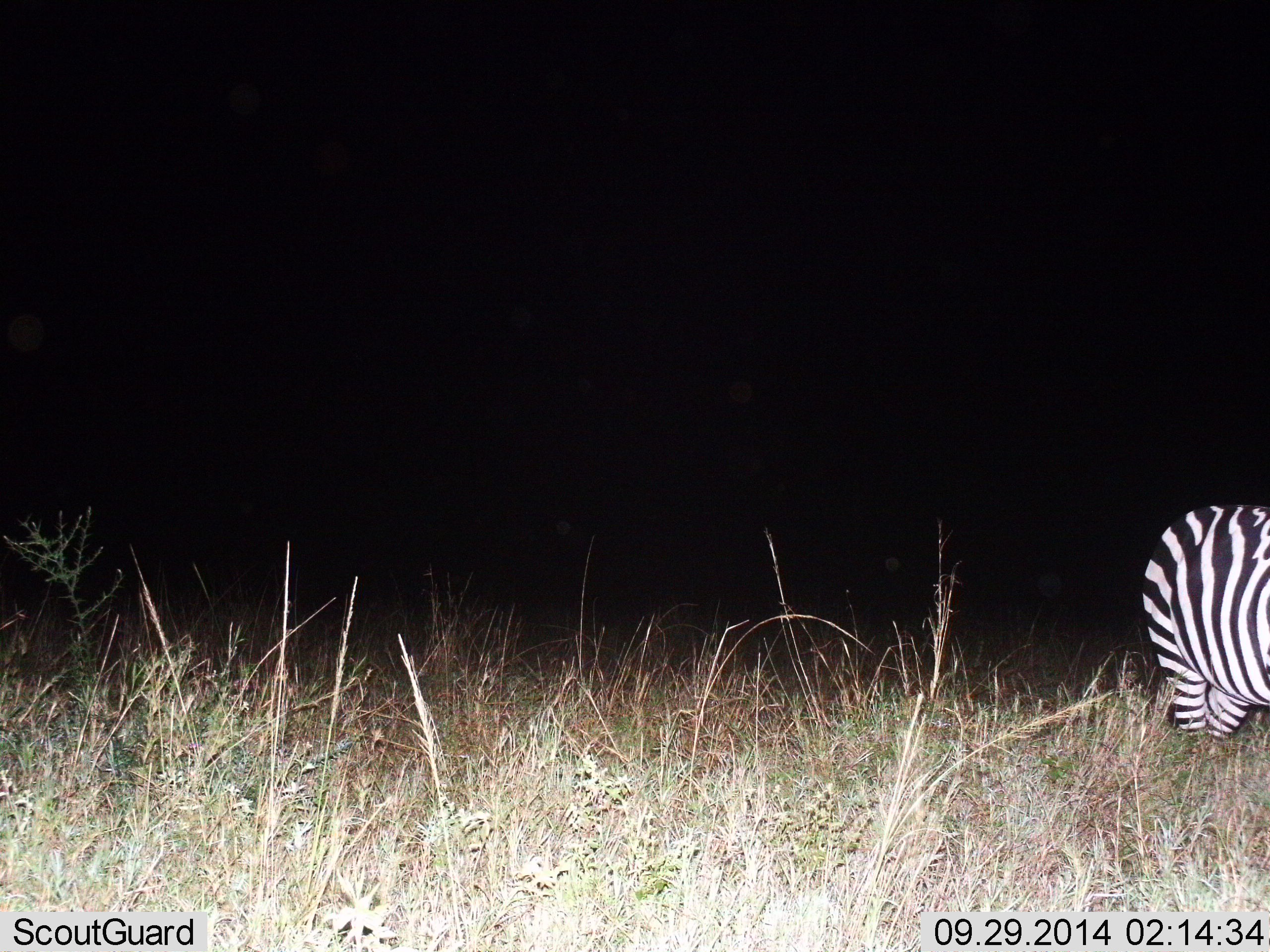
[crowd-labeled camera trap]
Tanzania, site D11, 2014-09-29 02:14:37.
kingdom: Animalia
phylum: Chordata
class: Mammalia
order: Perissodactyla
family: Equidae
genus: Equus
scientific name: Equus quagga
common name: plains zebra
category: zebra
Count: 1.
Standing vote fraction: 80%.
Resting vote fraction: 0%.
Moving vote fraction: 20%.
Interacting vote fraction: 0%.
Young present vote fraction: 0%.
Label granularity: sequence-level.